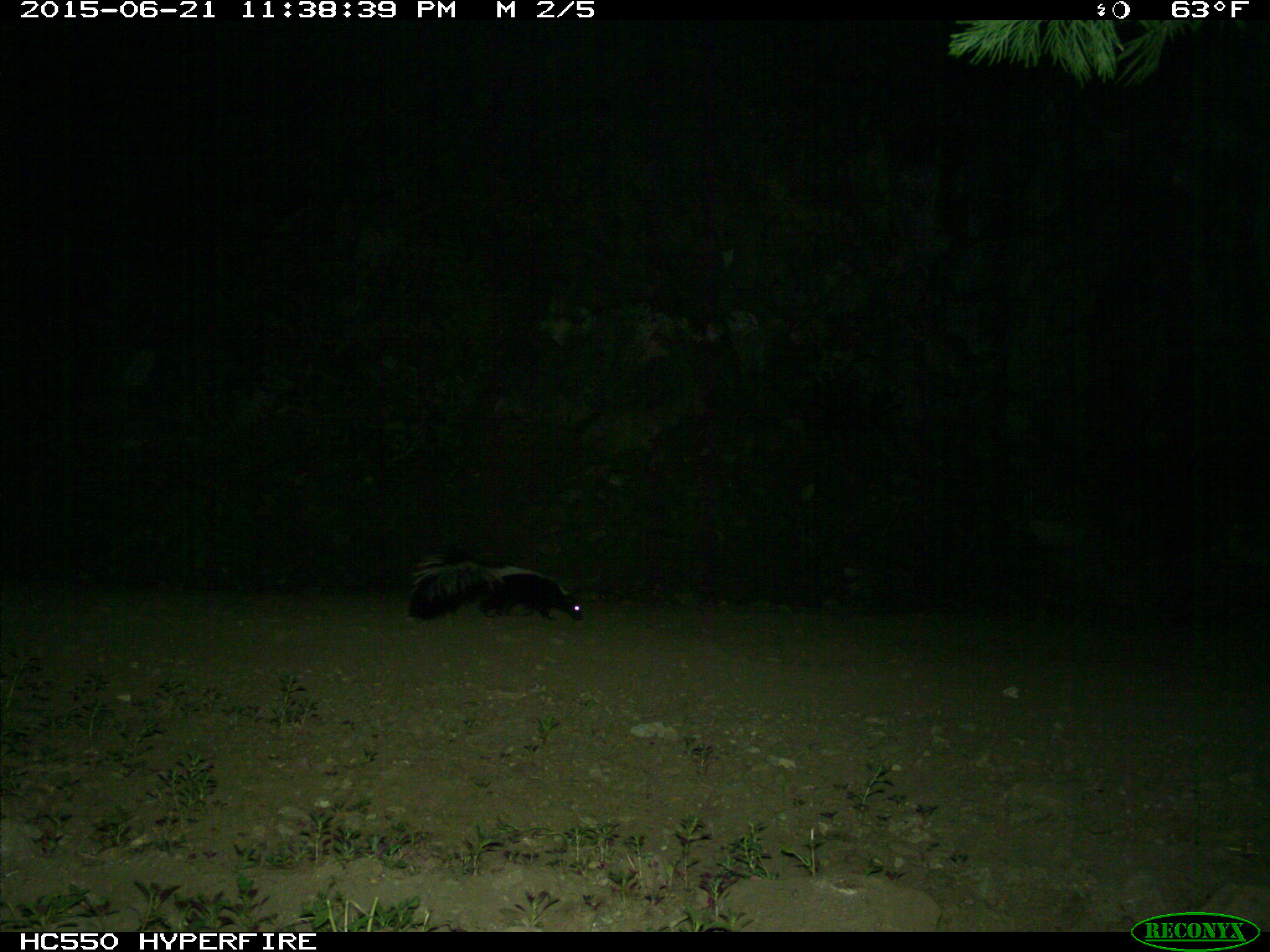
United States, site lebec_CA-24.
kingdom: Animalia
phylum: Chordata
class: Mammalia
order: Carnivora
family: Mephitidae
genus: Mephitis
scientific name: Mephitis mephitis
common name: striped skunk